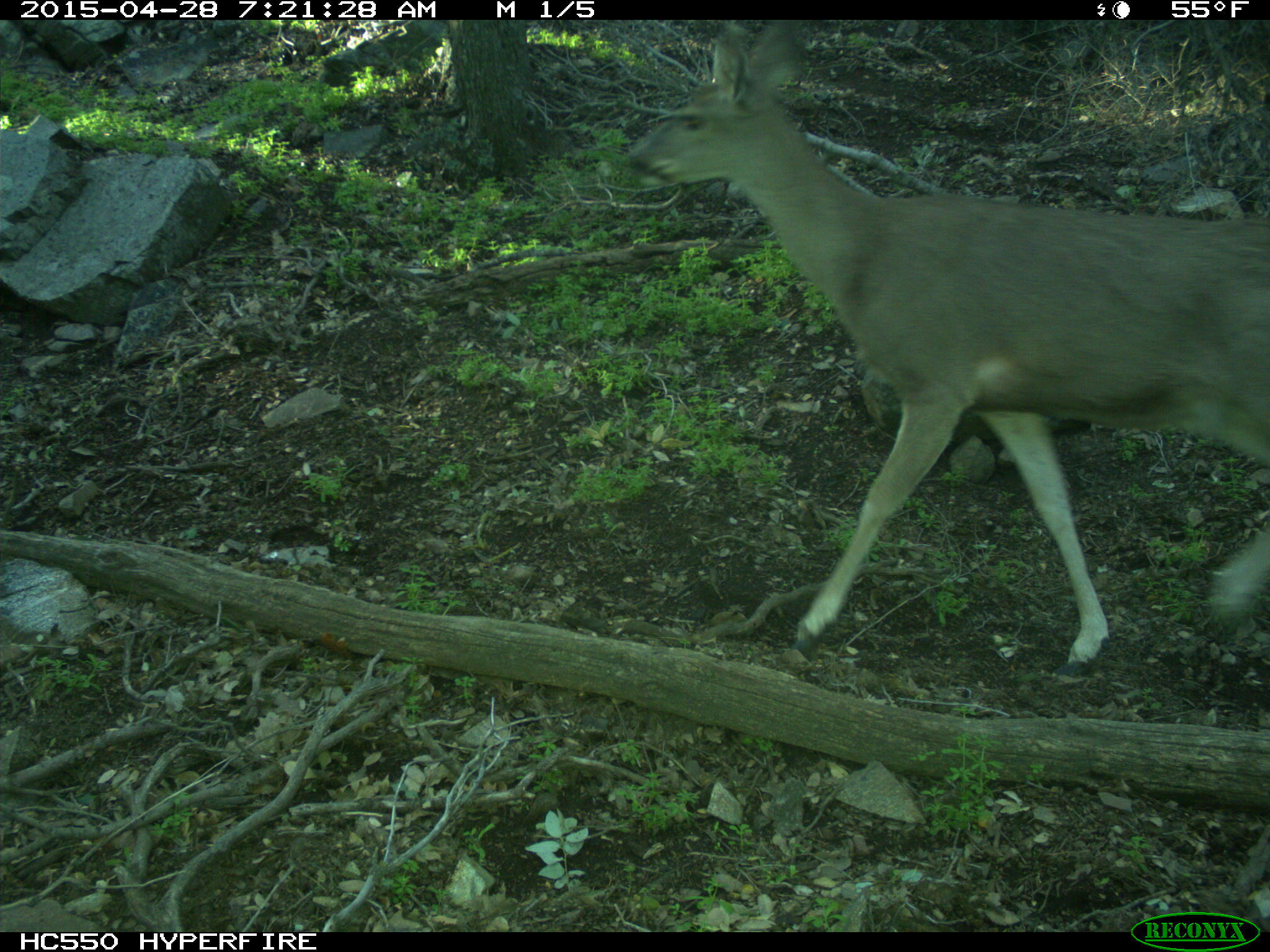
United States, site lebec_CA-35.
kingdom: Animalia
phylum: Chordata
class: Mammalia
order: Artiodactyla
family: Cervidae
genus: Odocoileus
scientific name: Odocoileus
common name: deer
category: unidentified deer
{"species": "unidentified deer (deer) (Odocoileus)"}